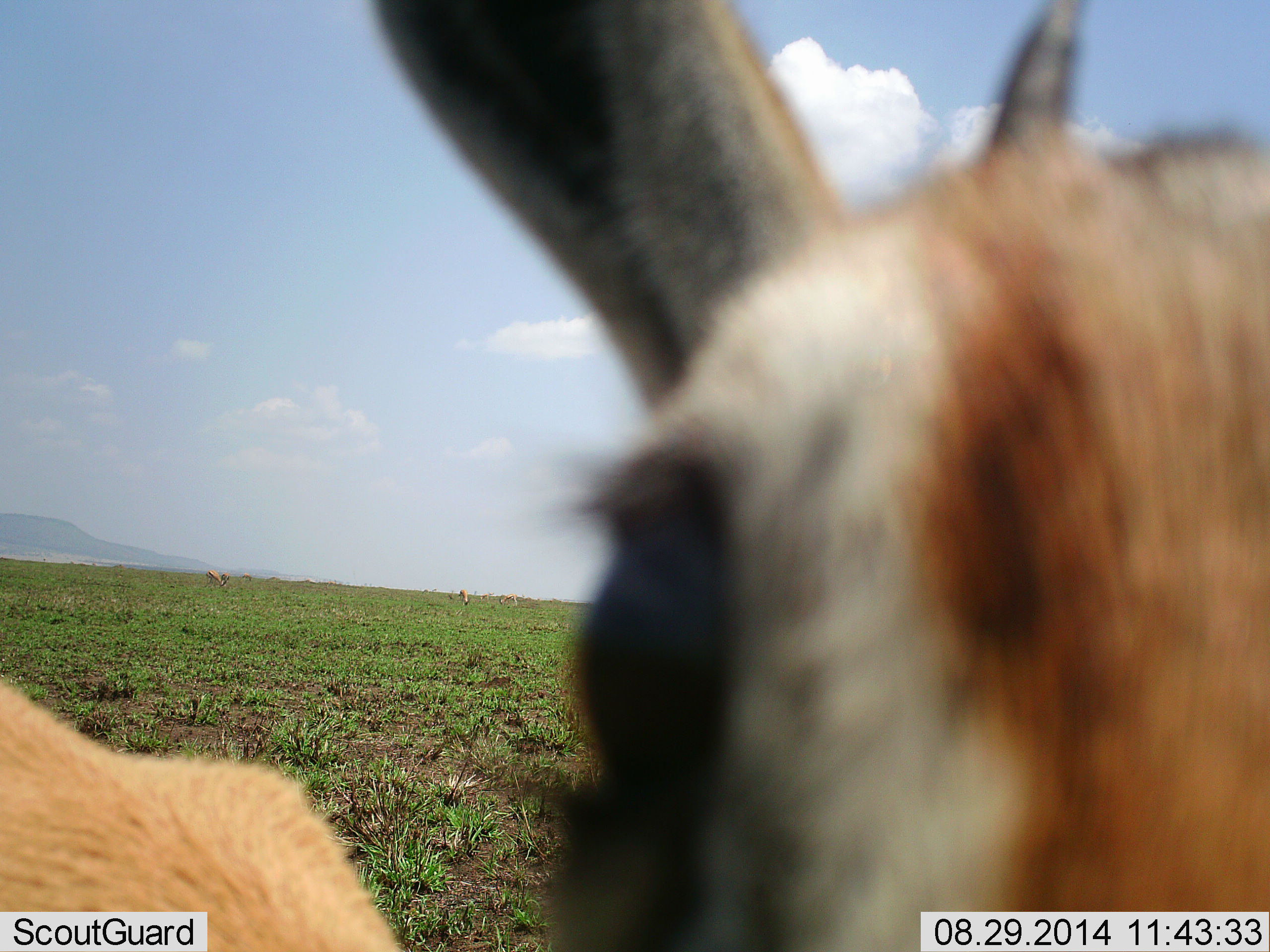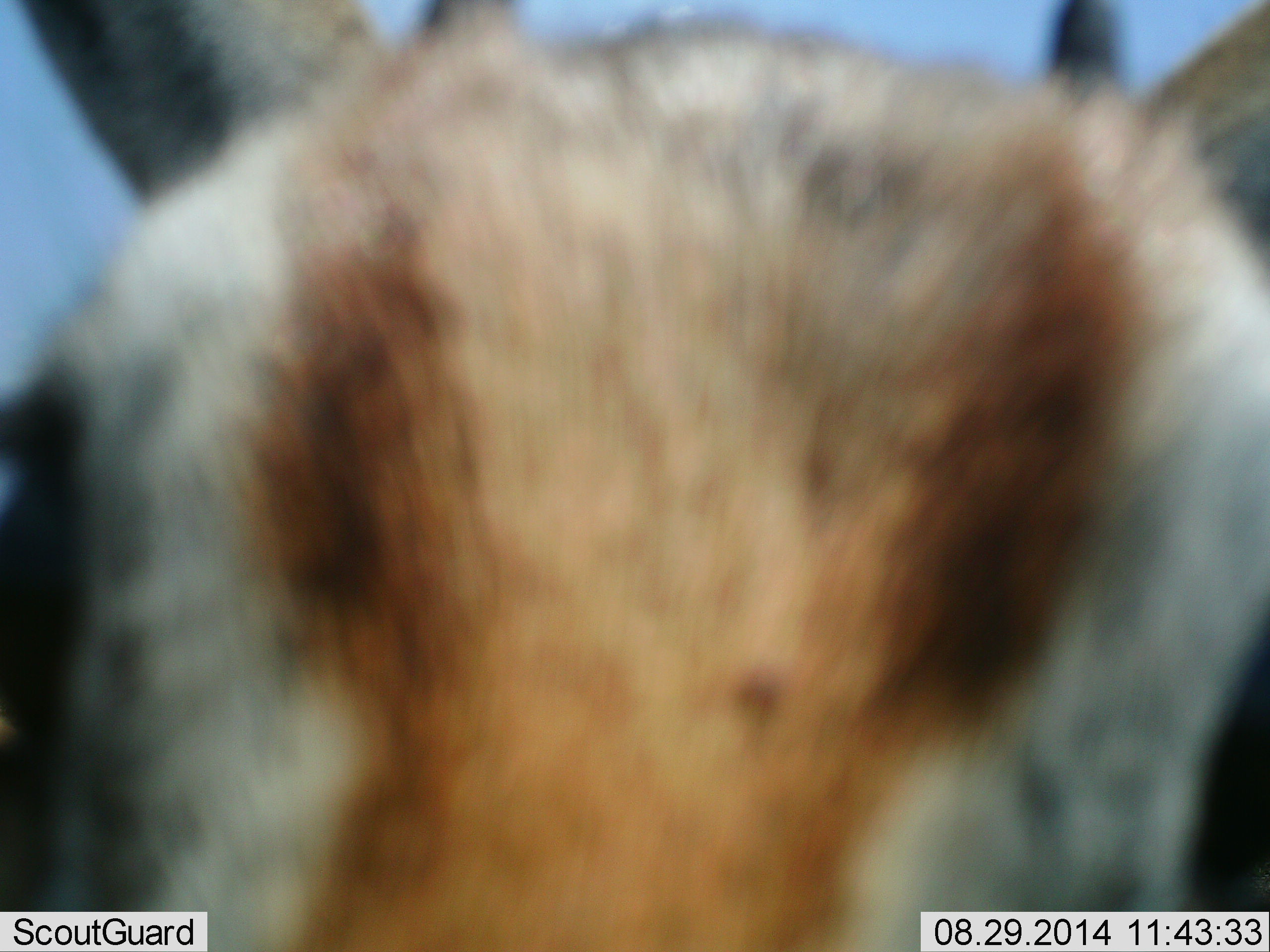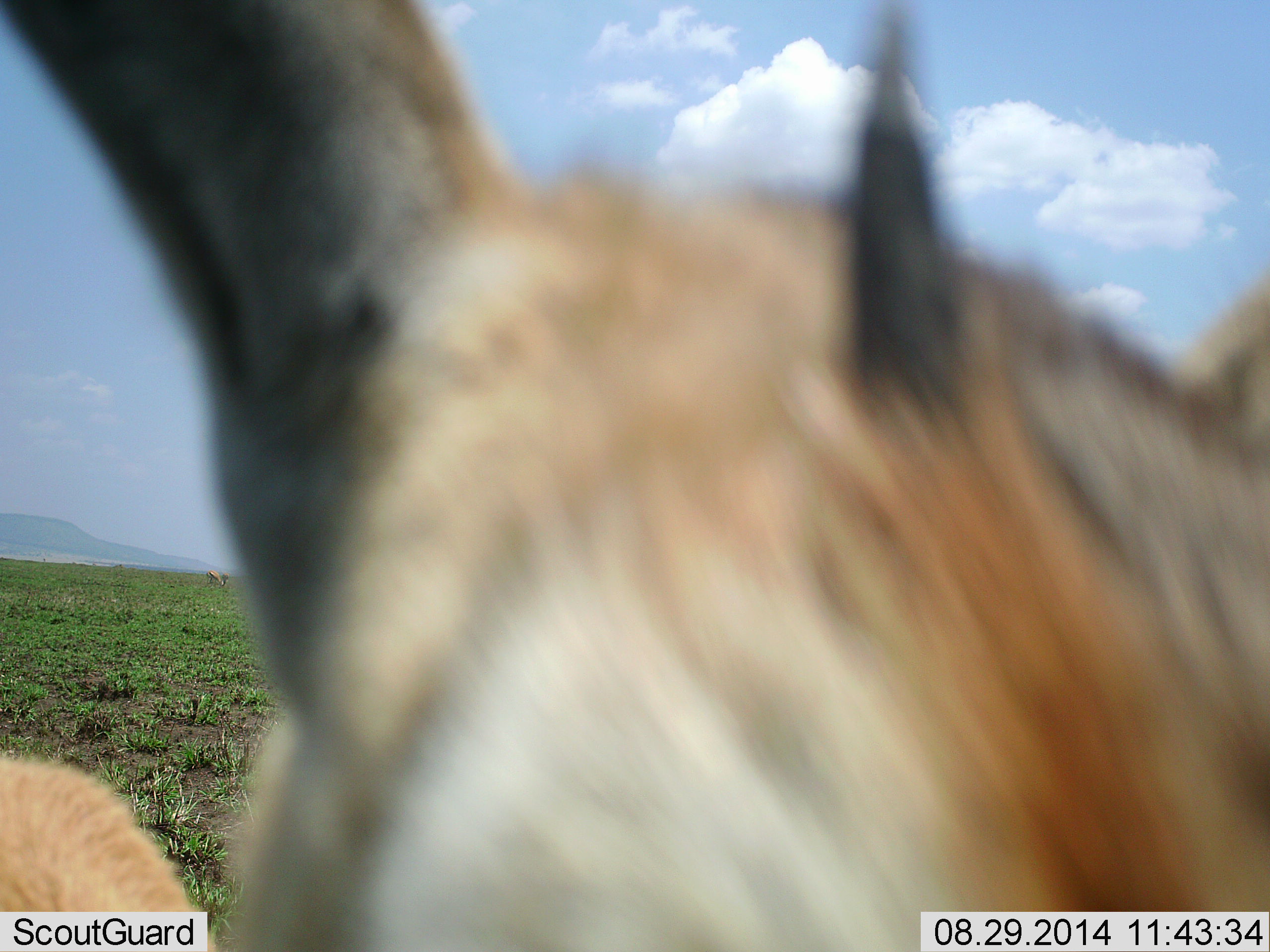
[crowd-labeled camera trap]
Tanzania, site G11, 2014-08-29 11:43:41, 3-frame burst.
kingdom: Animalia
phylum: Chordata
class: Mammalia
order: Artiodactyla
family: Bovidae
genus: Eudorcas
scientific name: Eudorcas thomsonii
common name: thomson's gazelle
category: gazellethomsons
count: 1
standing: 80%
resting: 0%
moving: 0%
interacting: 20%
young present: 0%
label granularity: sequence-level